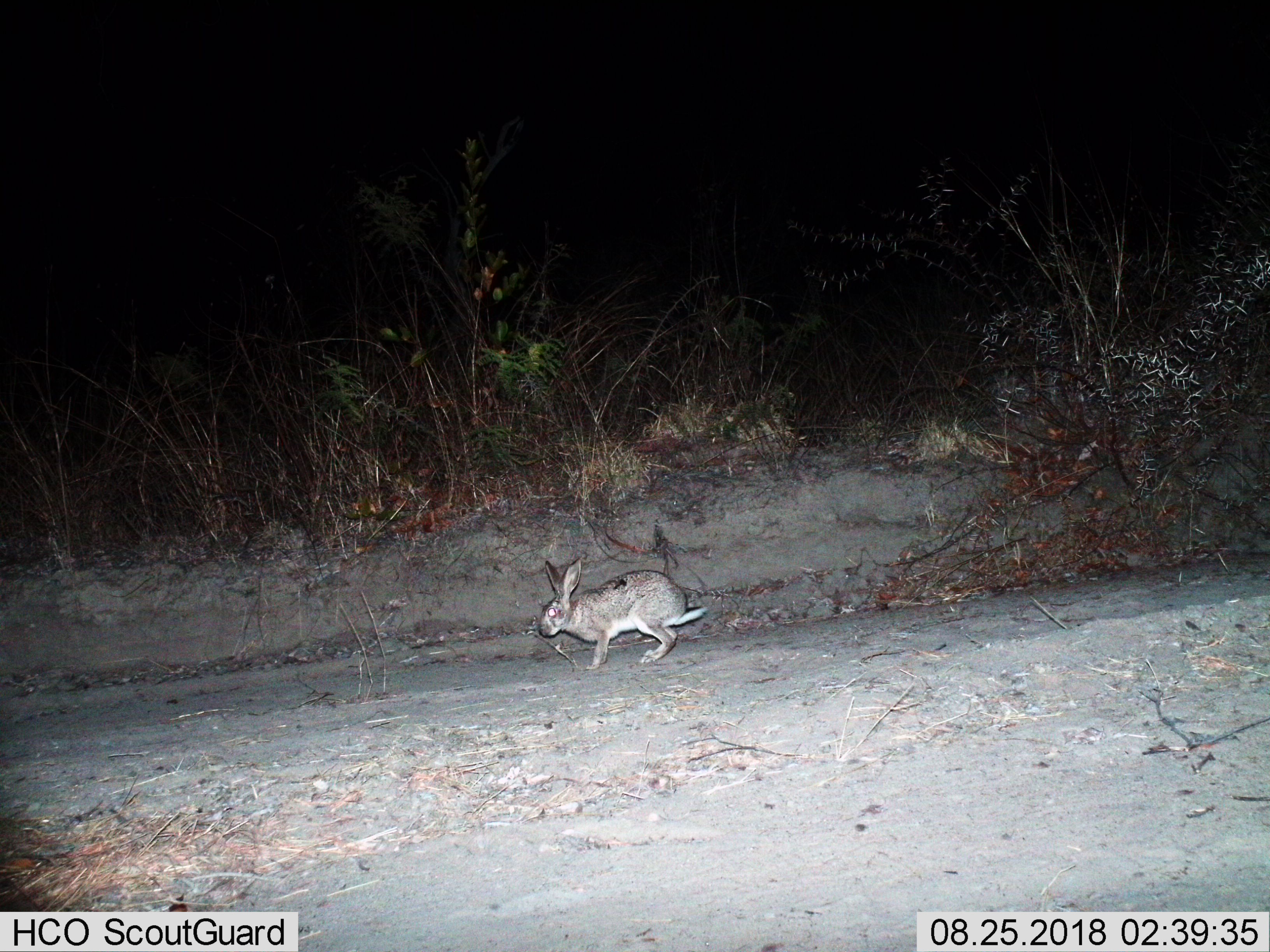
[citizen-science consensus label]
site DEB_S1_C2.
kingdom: Animalia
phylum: Chordata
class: Mammalia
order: Lagomorpha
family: Leporidae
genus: Lepus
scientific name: Lepus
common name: hare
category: hareunknown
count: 1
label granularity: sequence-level